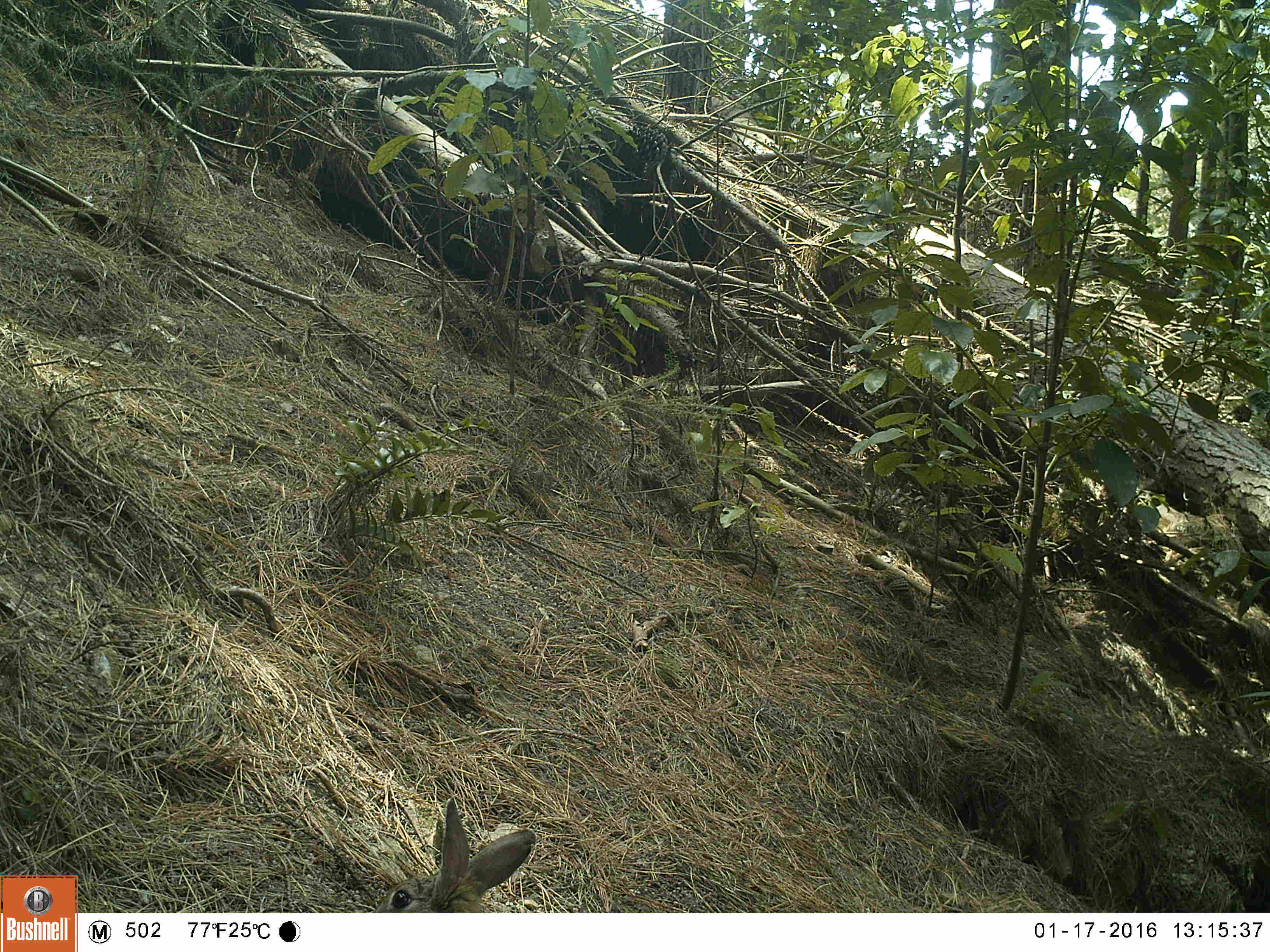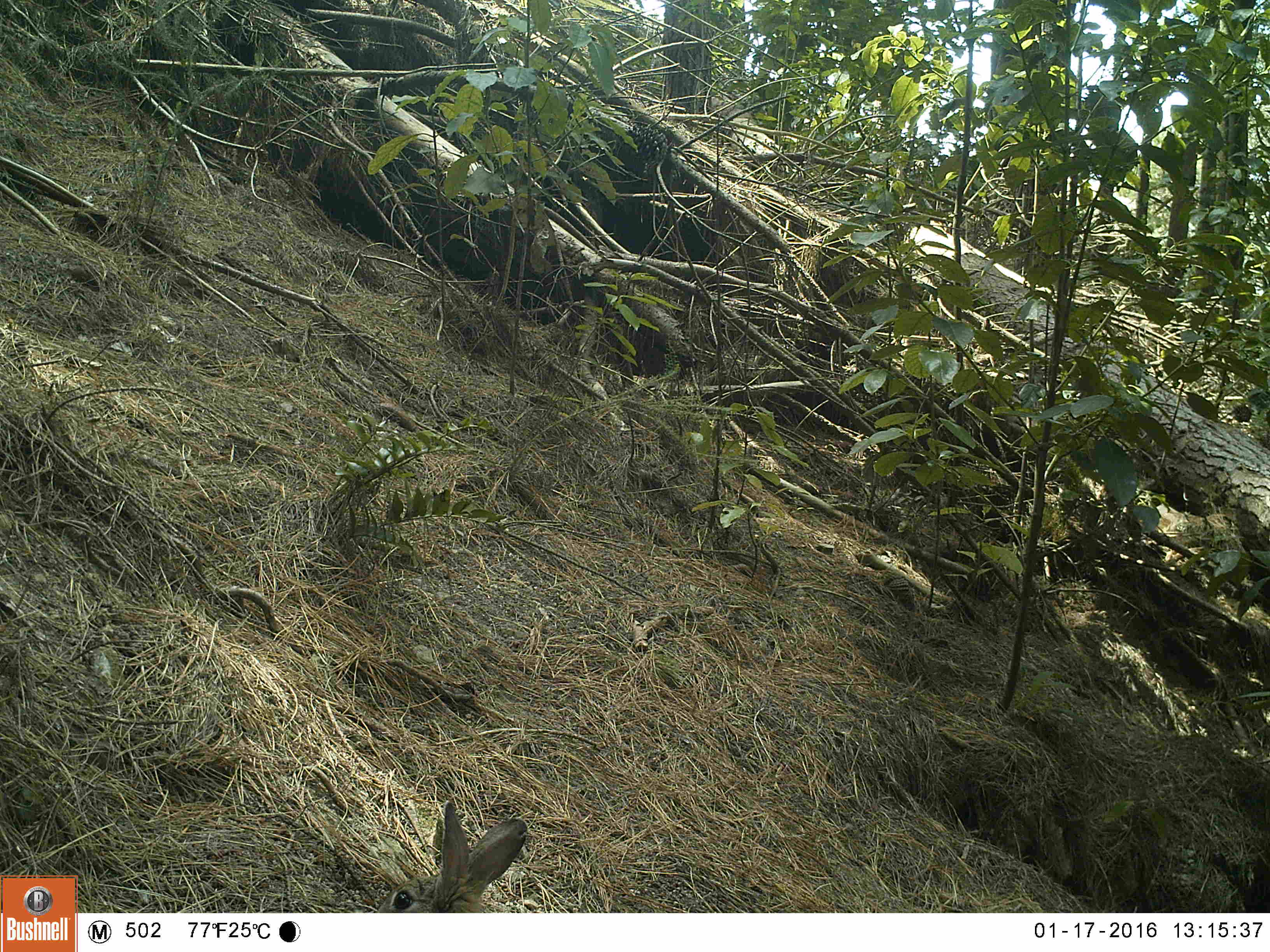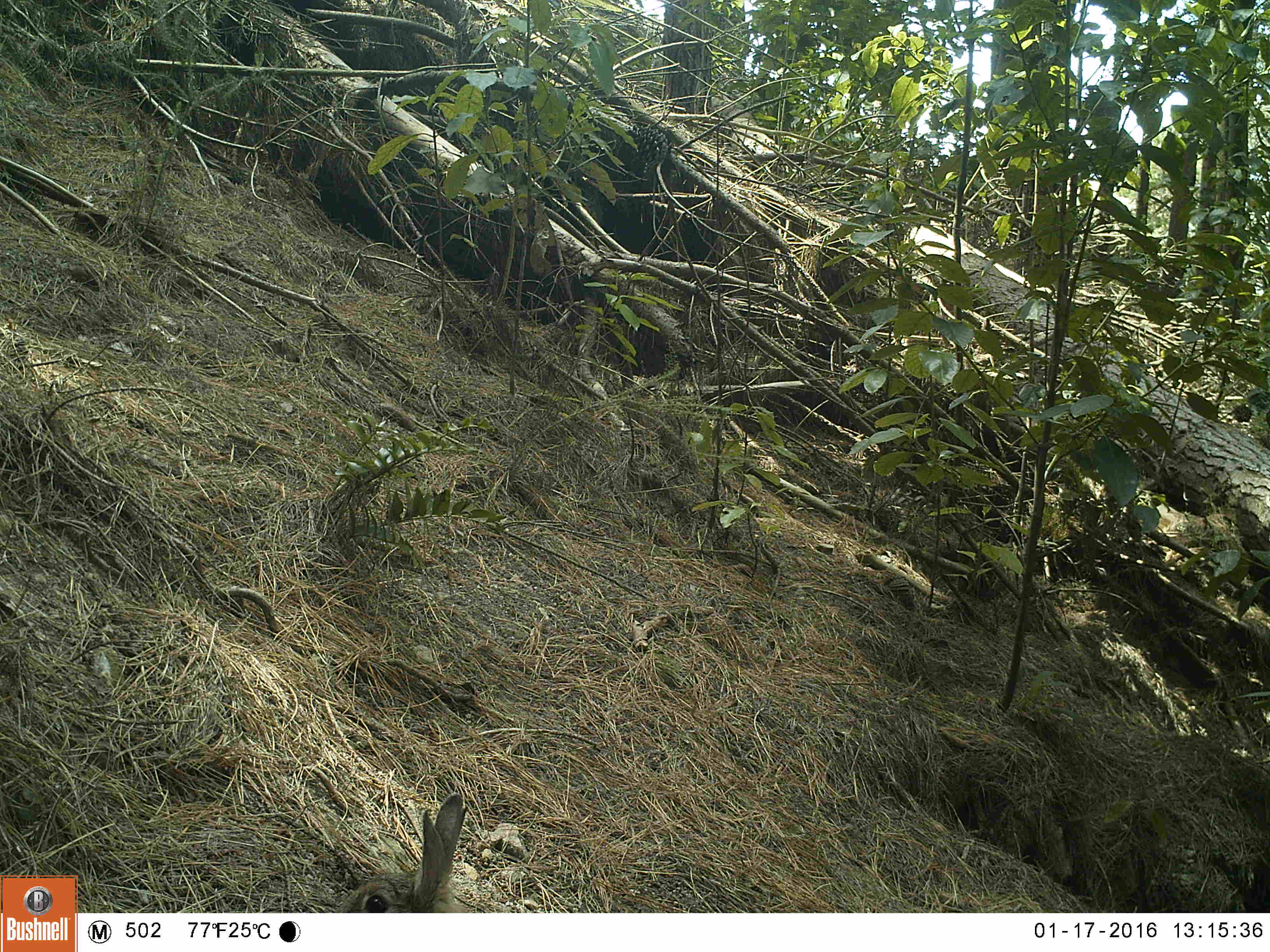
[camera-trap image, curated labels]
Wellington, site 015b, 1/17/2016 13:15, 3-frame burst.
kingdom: Animalia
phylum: Chordata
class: Mammalia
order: Lagomorpha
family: Leporidae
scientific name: Leporidae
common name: rabbit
Rabbit (Leporidae).